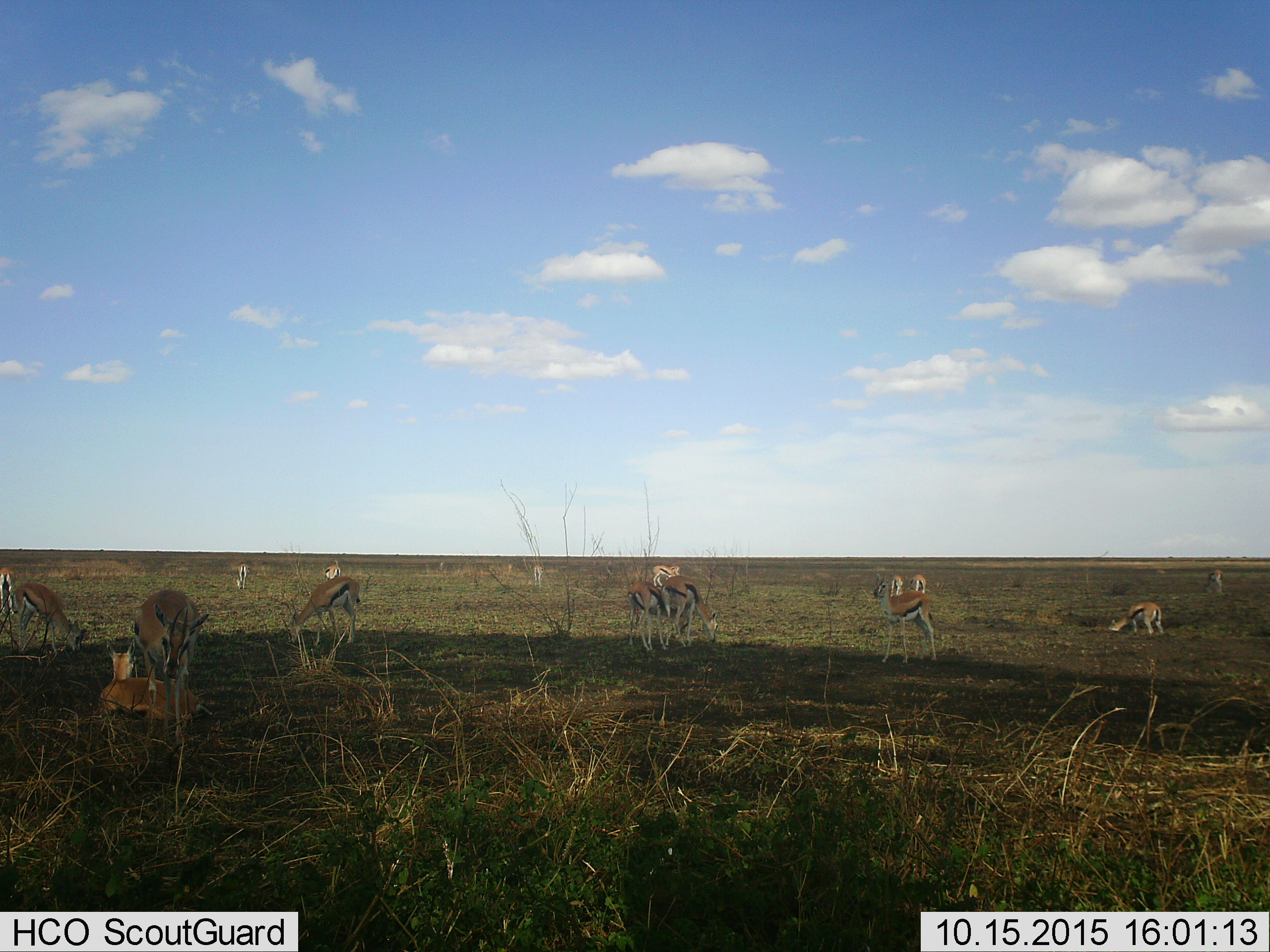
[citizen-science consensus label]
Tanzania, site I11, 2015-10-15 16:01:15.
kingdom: Animalia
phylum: Chordata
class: Mammalia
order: Artiodactyla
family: Bovidae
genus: Eudorcas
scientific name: Eudorcas thomsonii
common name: thomson's gazelle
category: gazellethomsons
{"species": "gazellethomsons (thomson's gazelle) (Eudorcas thomsonii)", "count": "11-50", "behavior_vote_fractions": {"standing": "70%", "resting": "90%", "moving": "30%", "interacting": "30%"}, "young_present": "40%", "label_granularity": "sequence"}